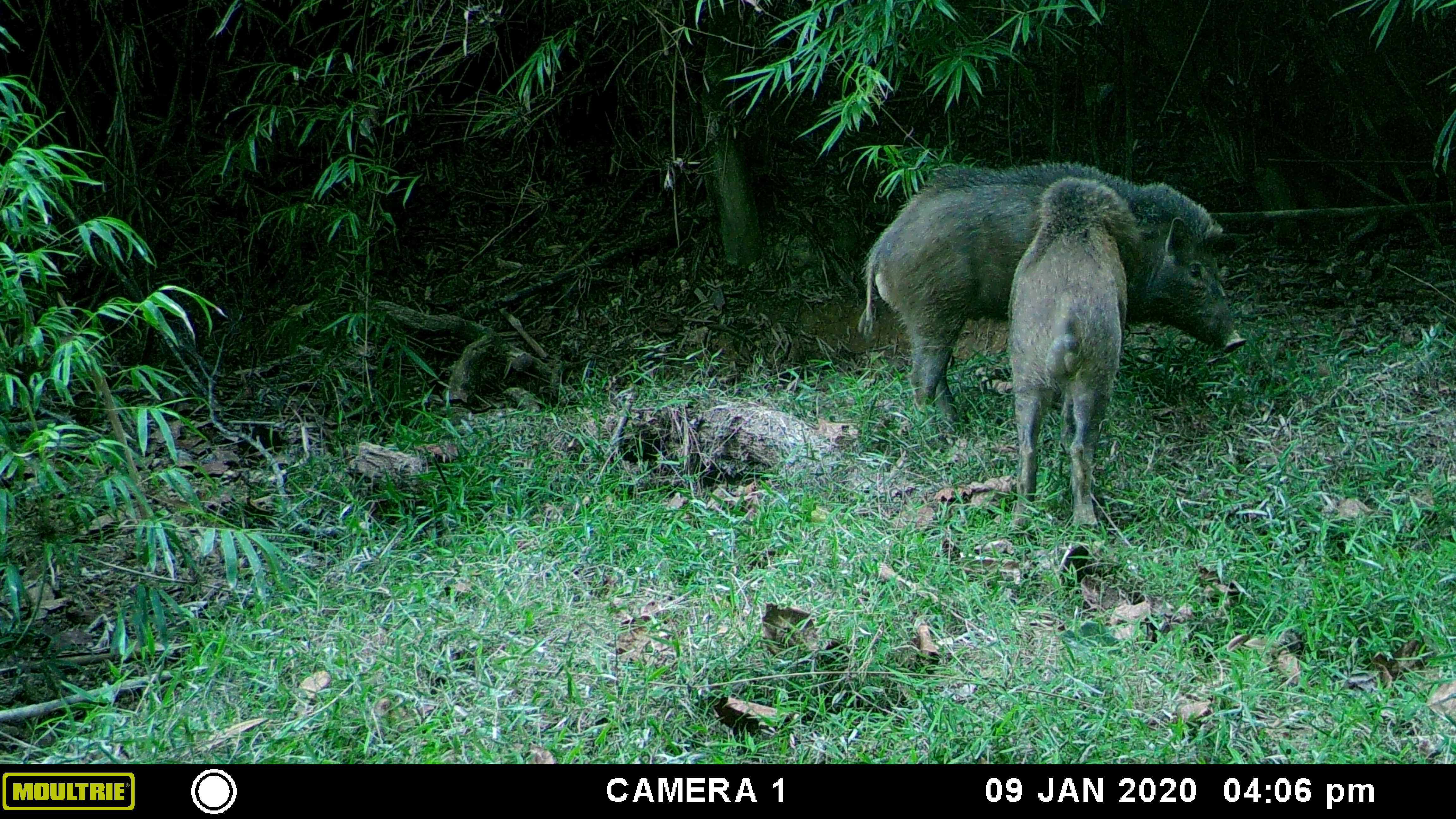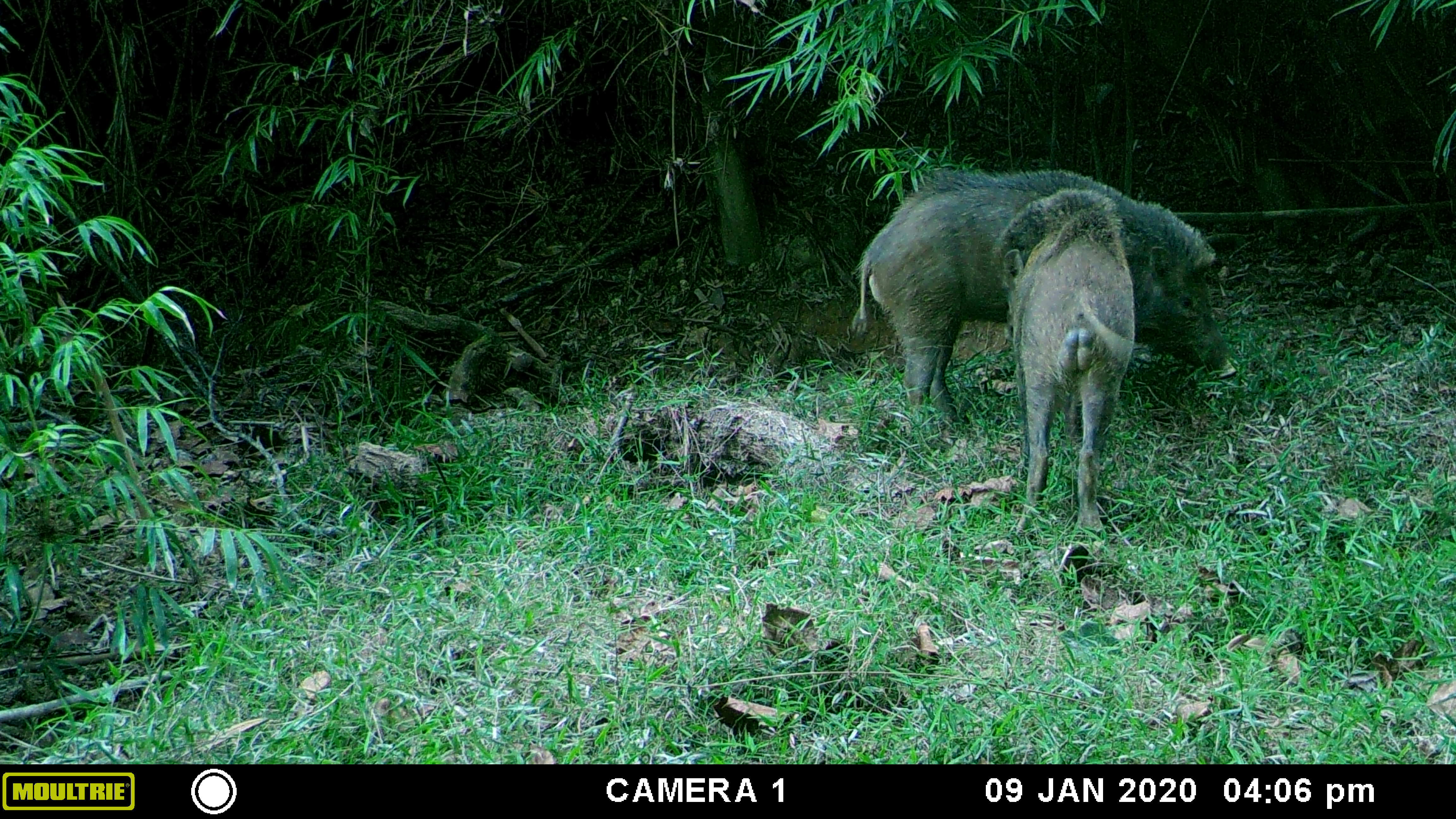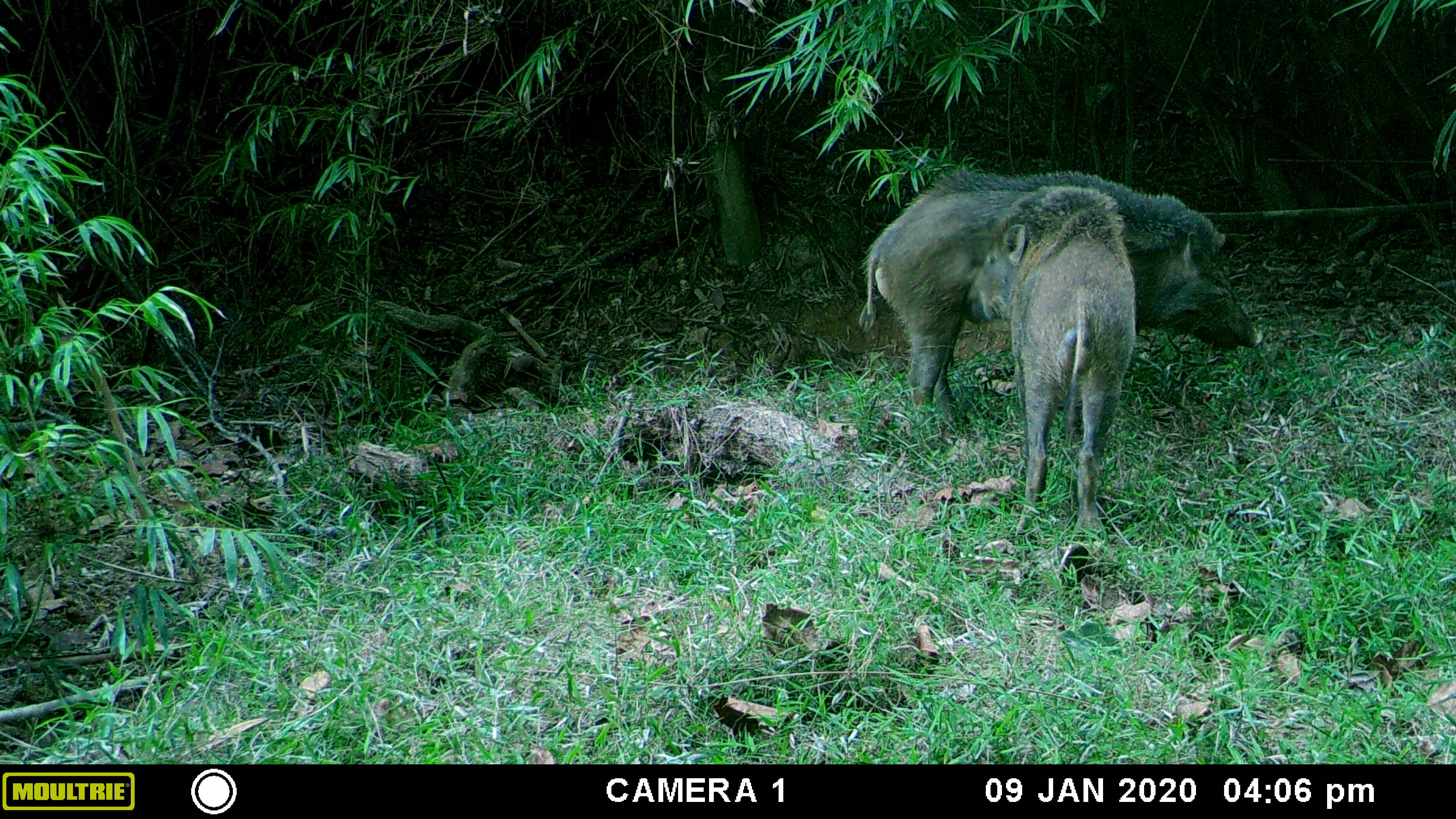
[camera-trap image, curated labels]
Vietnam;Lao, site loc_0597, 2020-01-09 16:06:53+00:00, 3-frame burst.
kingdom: Animalia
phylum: Chordata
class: Mammalia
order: Artiodactyla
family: Suidae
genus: Sus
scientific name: Sus scrofa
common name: eurasian wild pig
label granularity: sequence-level